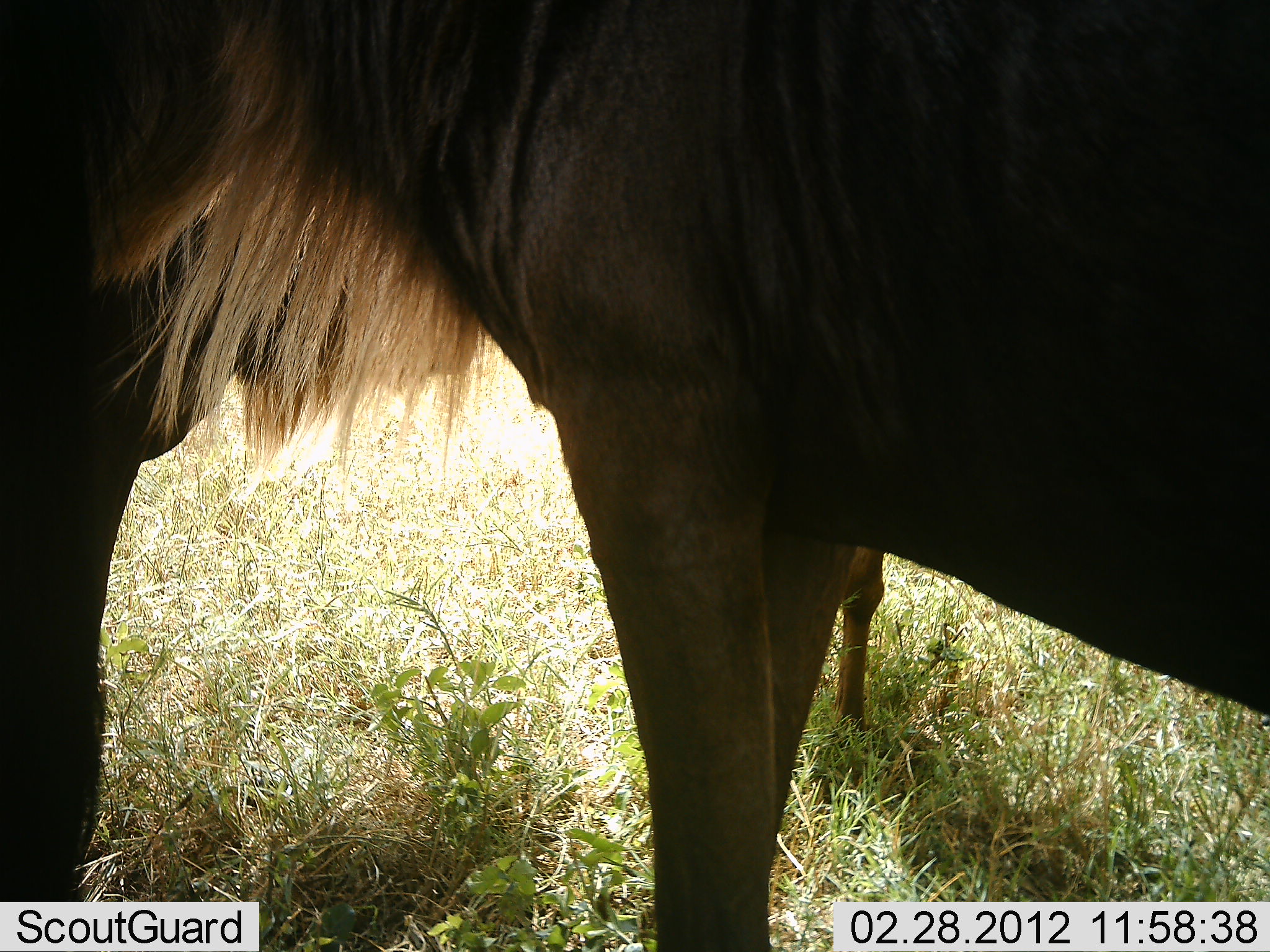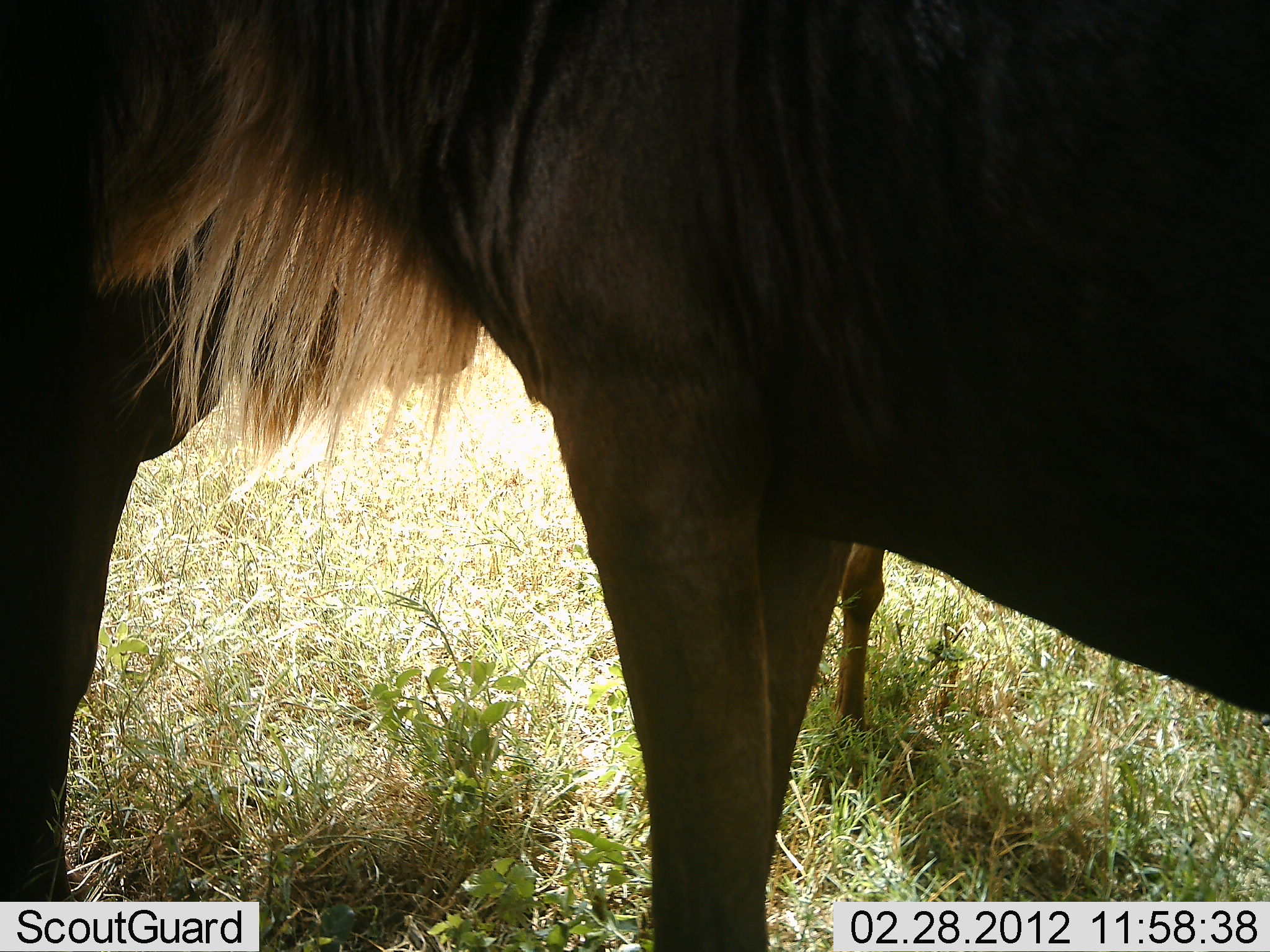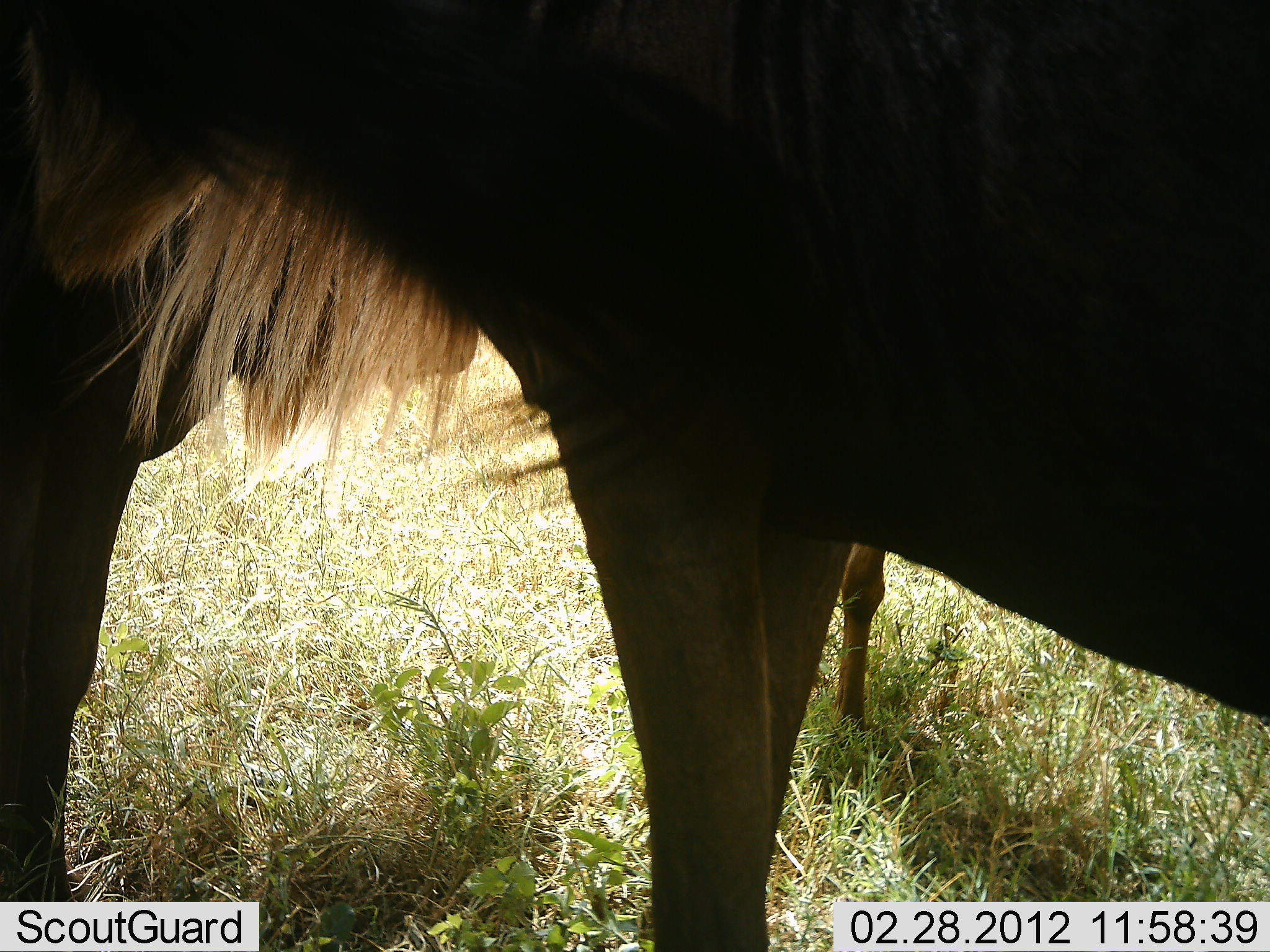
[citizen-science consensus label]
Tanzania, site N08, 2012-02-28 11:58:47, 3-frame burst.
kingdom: Animalia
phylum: Chordata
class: Mammalia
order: Artiodactyla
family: Bovidae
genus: Connochaetes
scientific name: Connochaetes taurinus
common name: blue wildebeest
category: wildebeest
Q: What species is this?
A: Wildebeest (blue wildebeest) (Connochaetes taurinus).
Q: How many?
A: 3.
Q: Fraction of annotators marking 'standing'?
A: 100%.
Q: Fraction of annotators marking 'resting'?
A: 0%.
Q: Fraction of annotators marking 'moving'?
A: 0%.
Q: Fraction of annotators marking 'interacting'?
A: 0%.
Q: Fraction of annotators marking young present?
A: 33%.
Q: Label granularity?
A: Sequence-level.